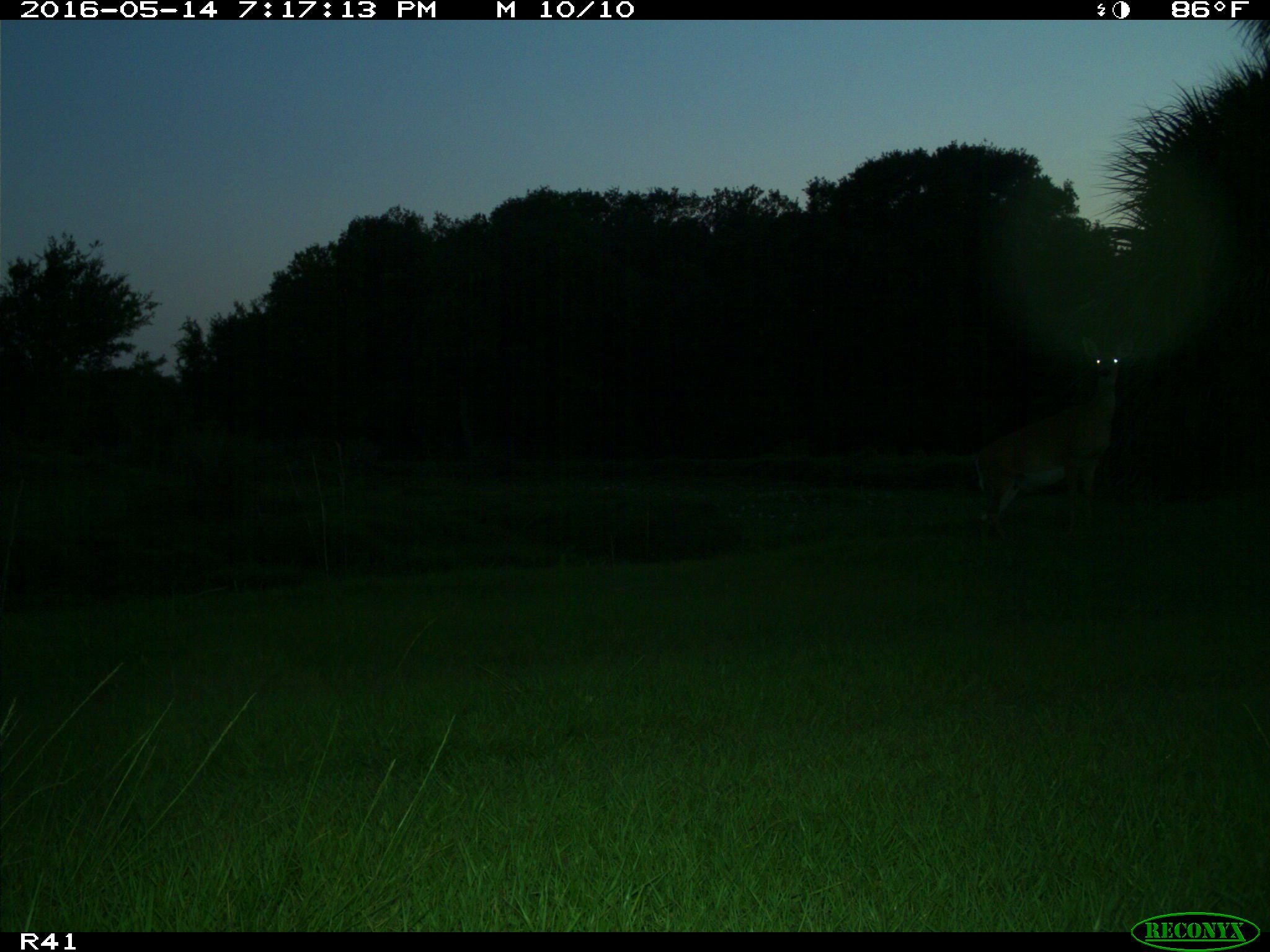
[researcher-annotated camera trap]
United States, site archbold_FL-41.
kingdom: Animalia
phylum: Chordata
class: Mammalia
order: Artiodactyla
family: Cervidae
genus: Odocoileus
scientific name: Odocoileus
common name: deer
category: unidentified deer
Unidentified deer (deer) (Odocoileus).